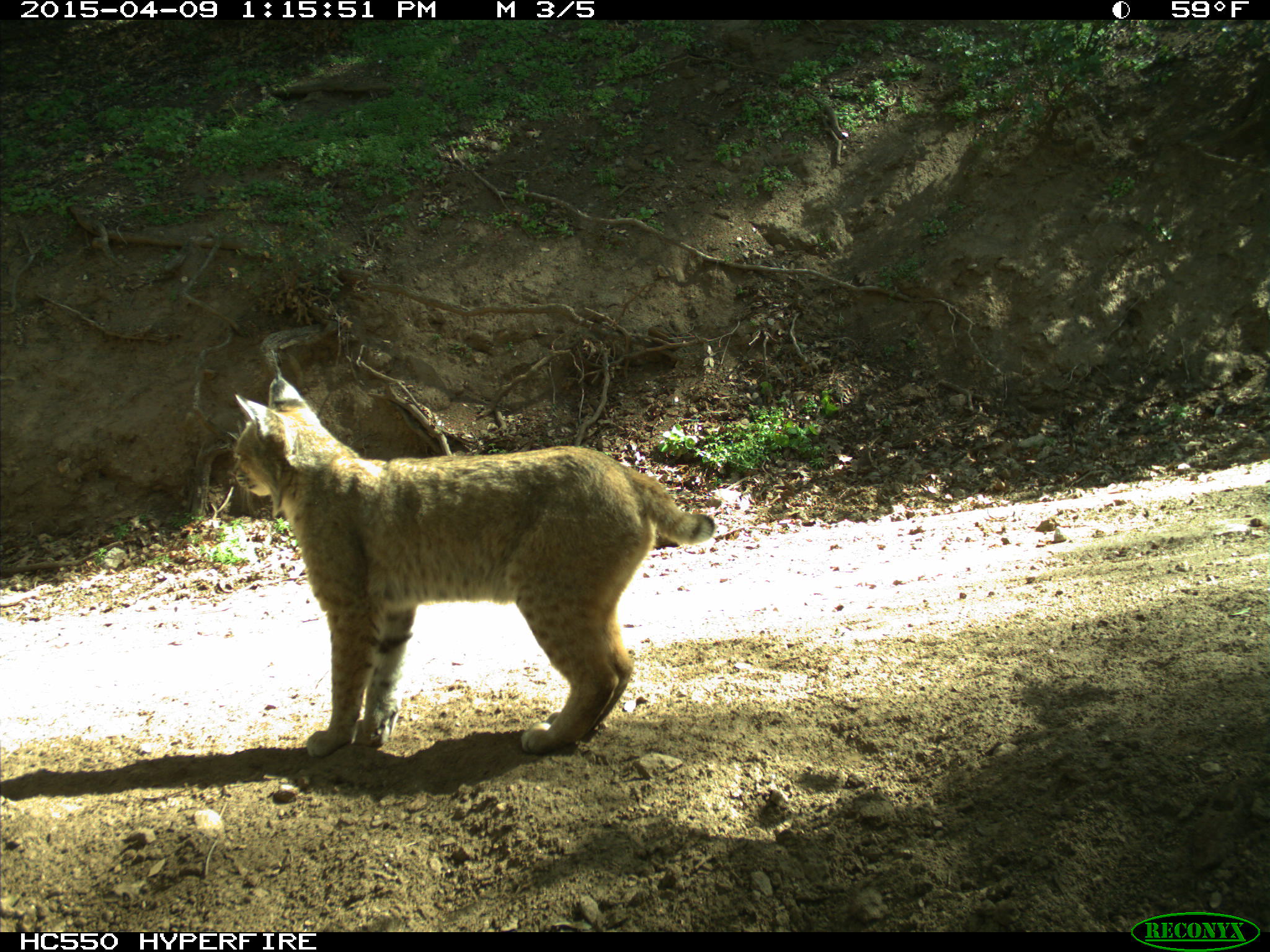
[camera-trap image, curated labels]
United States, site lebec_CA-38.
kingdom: Animalia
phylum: Chordata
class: Mammalia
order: Carnivora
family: Felidae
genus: Lynx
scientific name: Lynx rufus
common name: bobcat